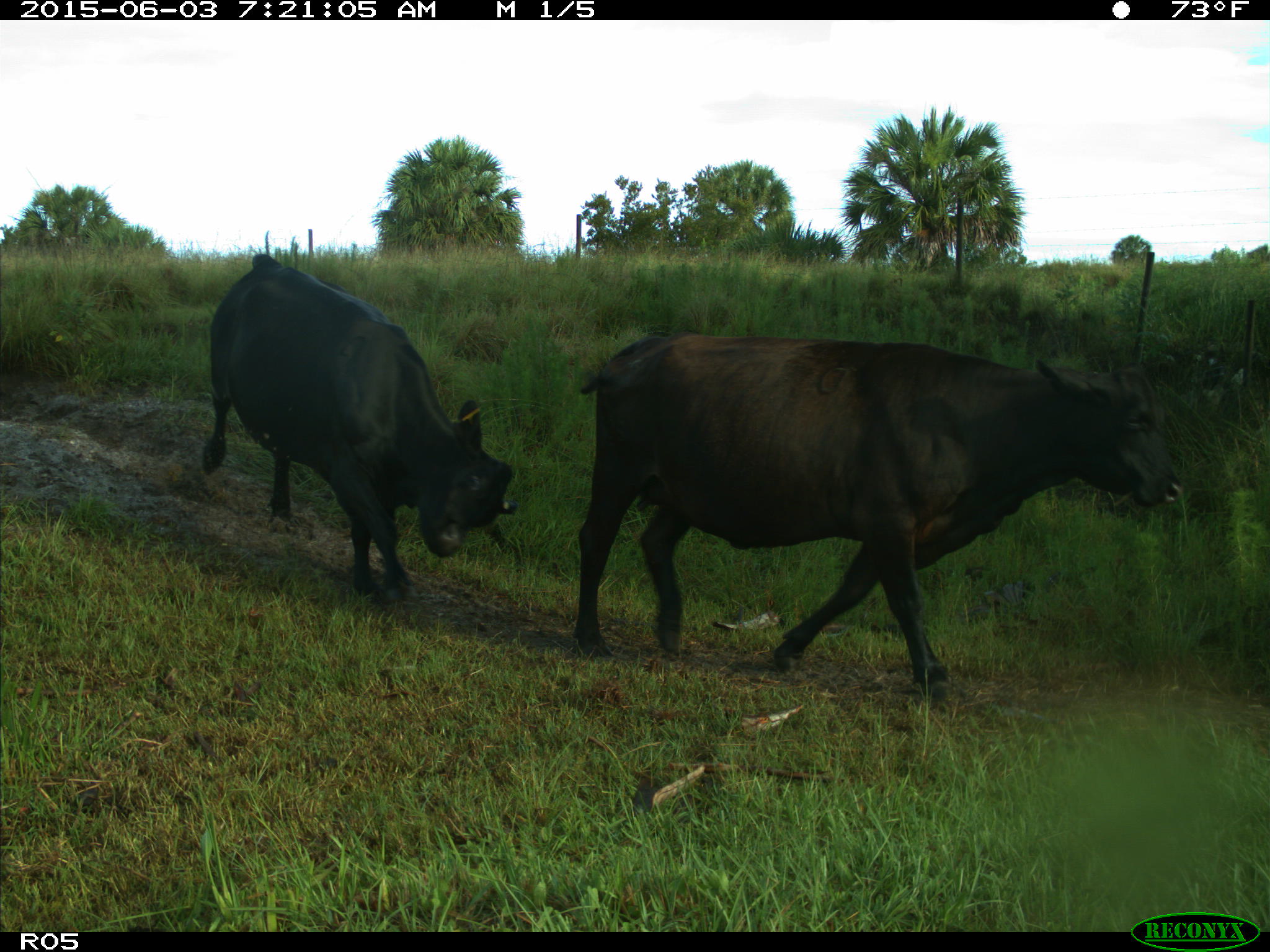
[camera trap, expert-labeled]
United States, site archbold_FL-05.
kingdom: Animalia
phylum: Chordata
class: Mammalia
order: Artiodactyla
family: Bovidae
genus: Bos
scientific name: Bos taurus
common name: domestic cow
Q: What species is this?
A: Bos taurus (domestic cow).